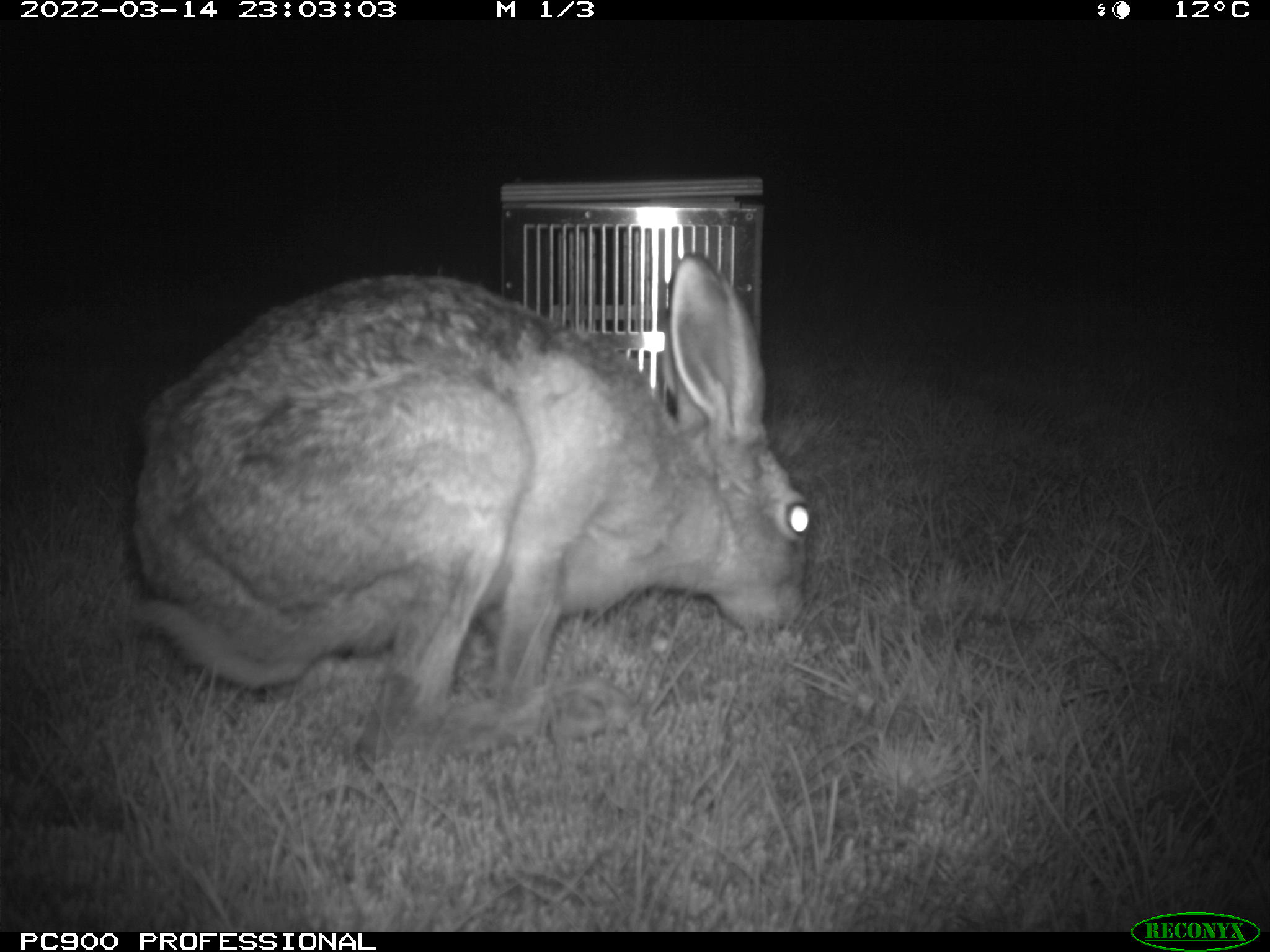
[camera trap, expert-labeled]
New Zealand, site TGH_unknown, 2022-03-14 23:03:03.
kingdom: Animalia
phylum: Chordata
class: Mammalia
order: Lagomorpha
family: Leporidae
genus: Lepus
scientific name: Lepus europaeus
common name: brown hare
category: hare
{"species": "hare (brown hare) (Lepus europaeus)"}